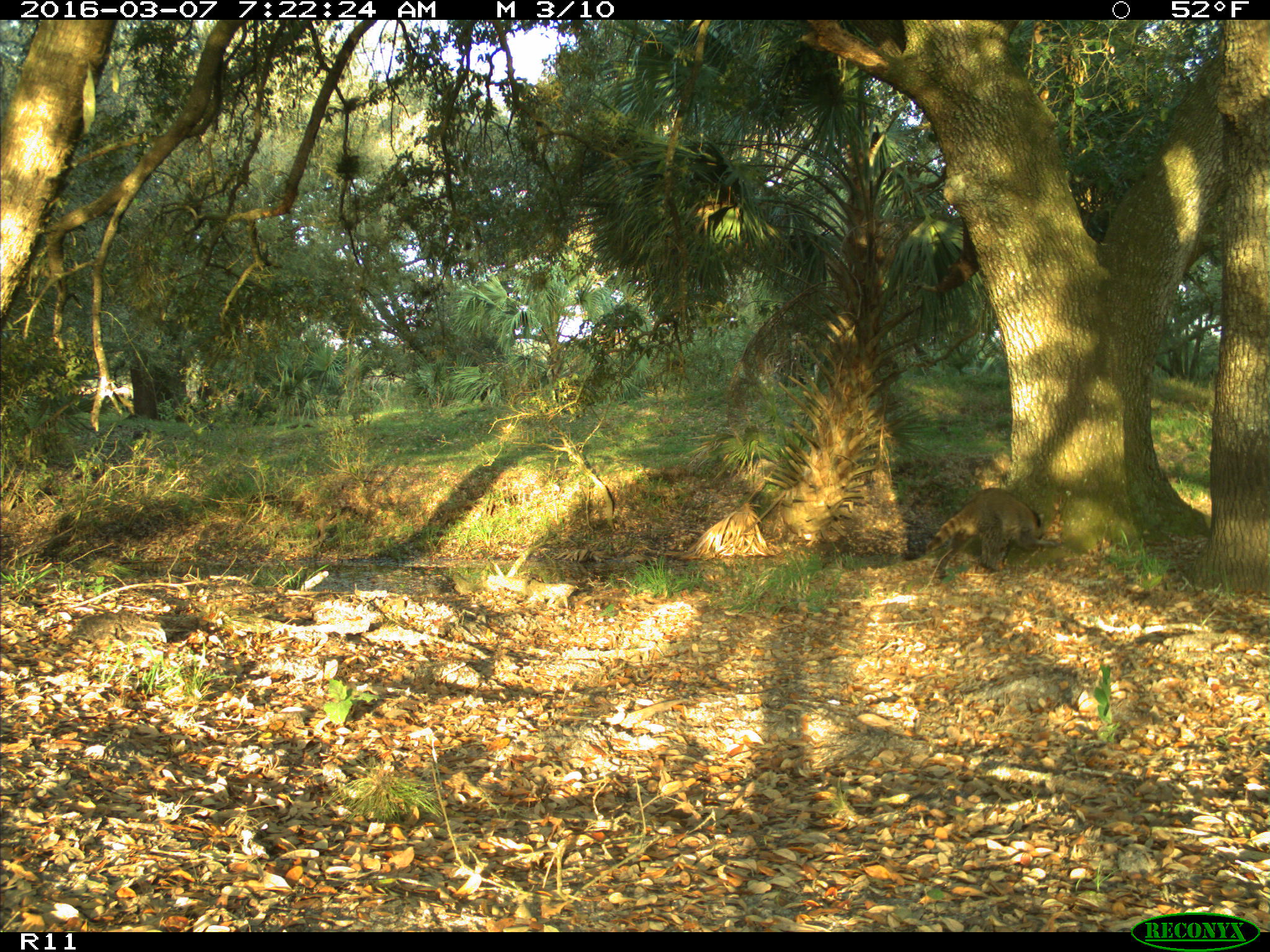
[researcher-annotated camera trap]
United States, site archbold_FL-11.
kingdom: Animalia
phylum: Chordata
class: Mammalia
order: Carnivora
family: Procyonidae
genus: Procyon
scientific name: Procyon lotor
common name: common raccoon